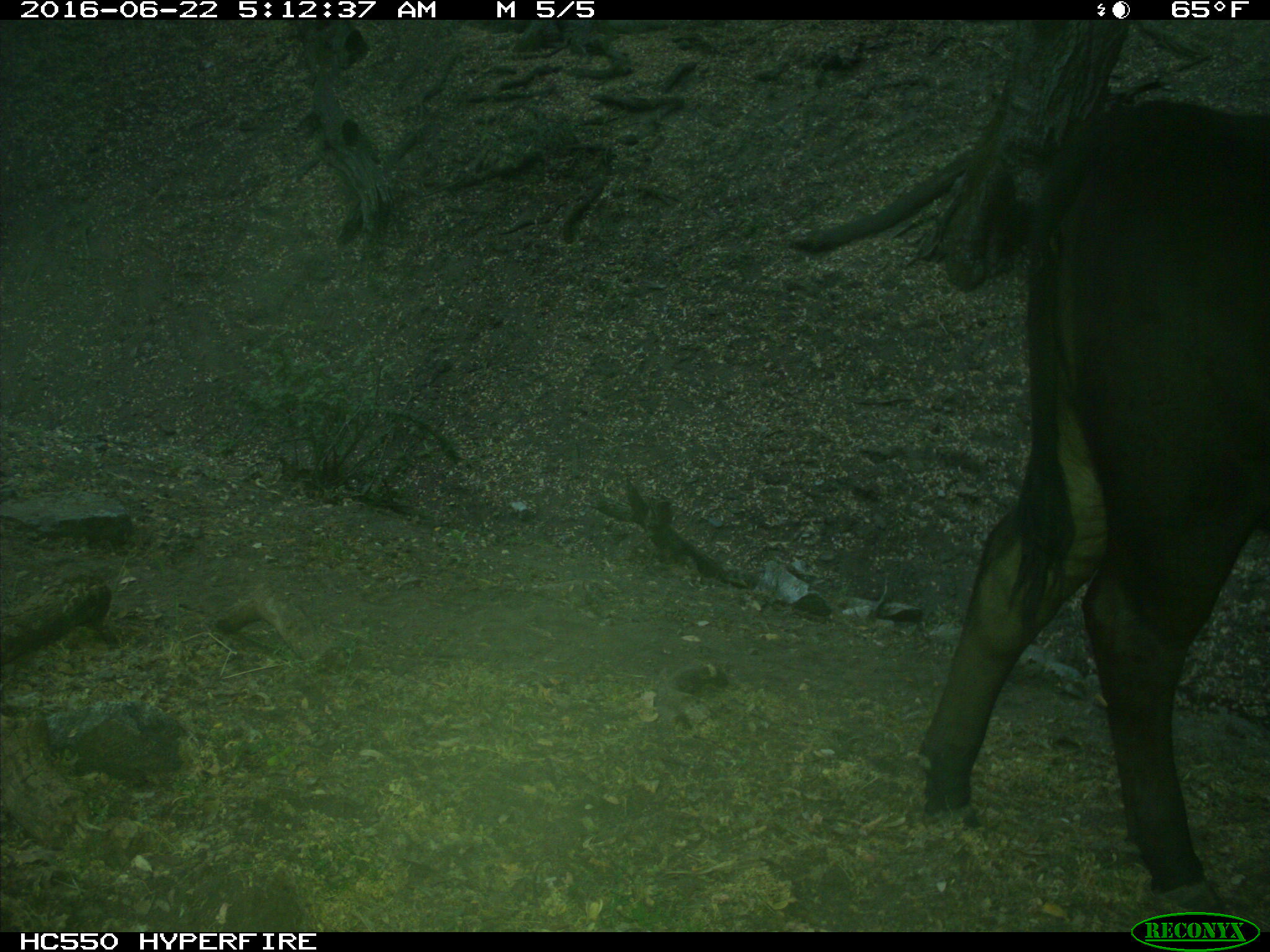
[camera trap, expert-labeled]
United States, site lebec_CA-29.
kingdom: Animalia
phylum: Chordata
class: Mammalia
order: Artiodactyla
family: Bovidae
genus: Bos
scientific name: Bos taurus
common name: domestic cow